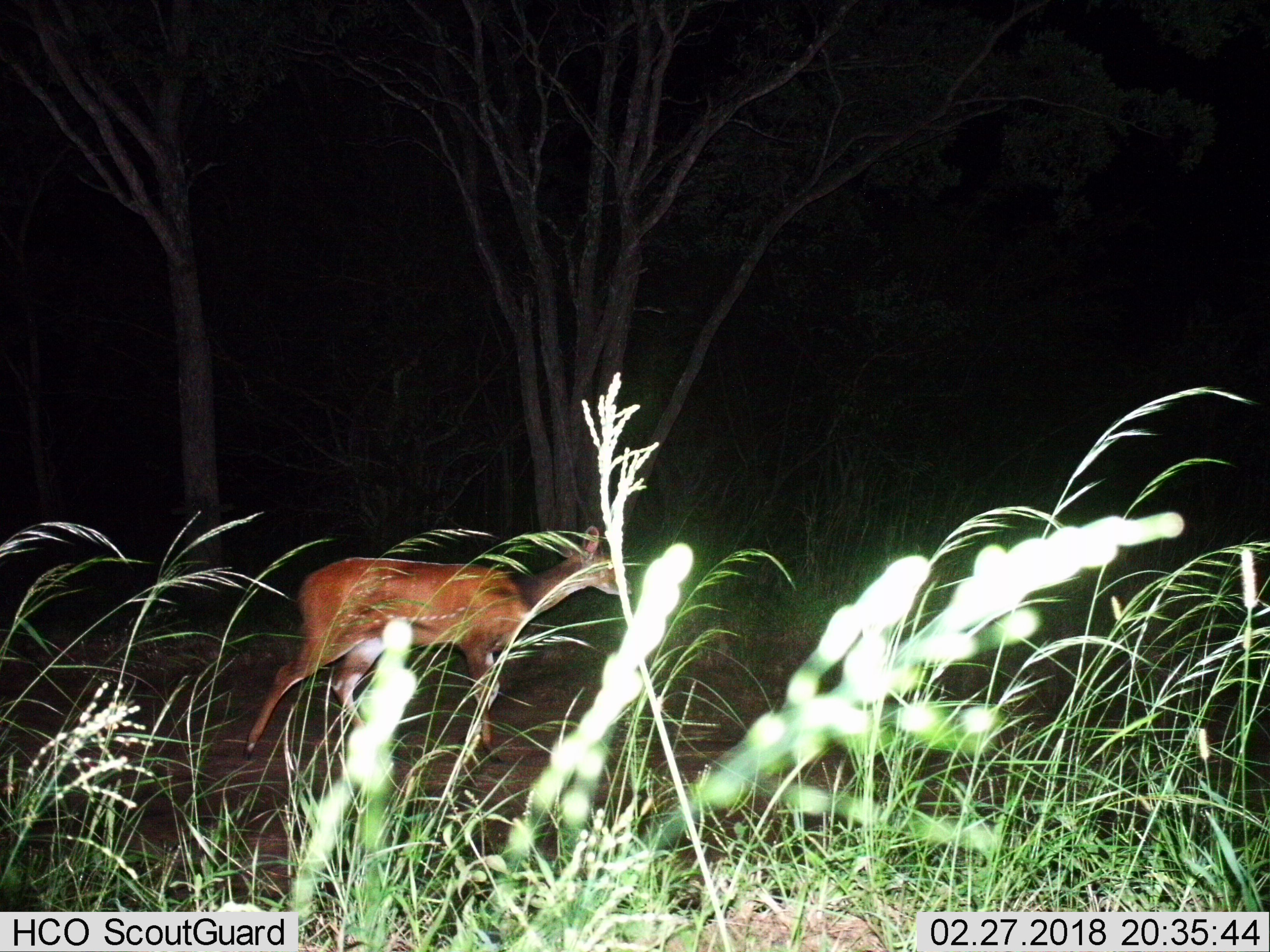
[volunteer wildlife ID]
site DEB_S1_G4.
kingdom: Animalia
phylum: Chordata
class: Mammalia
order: Artiodactyla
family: Bovidae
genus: Tragelaphus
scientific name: Tragelaphus scriptus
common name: bushbuck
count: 1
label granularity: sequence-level